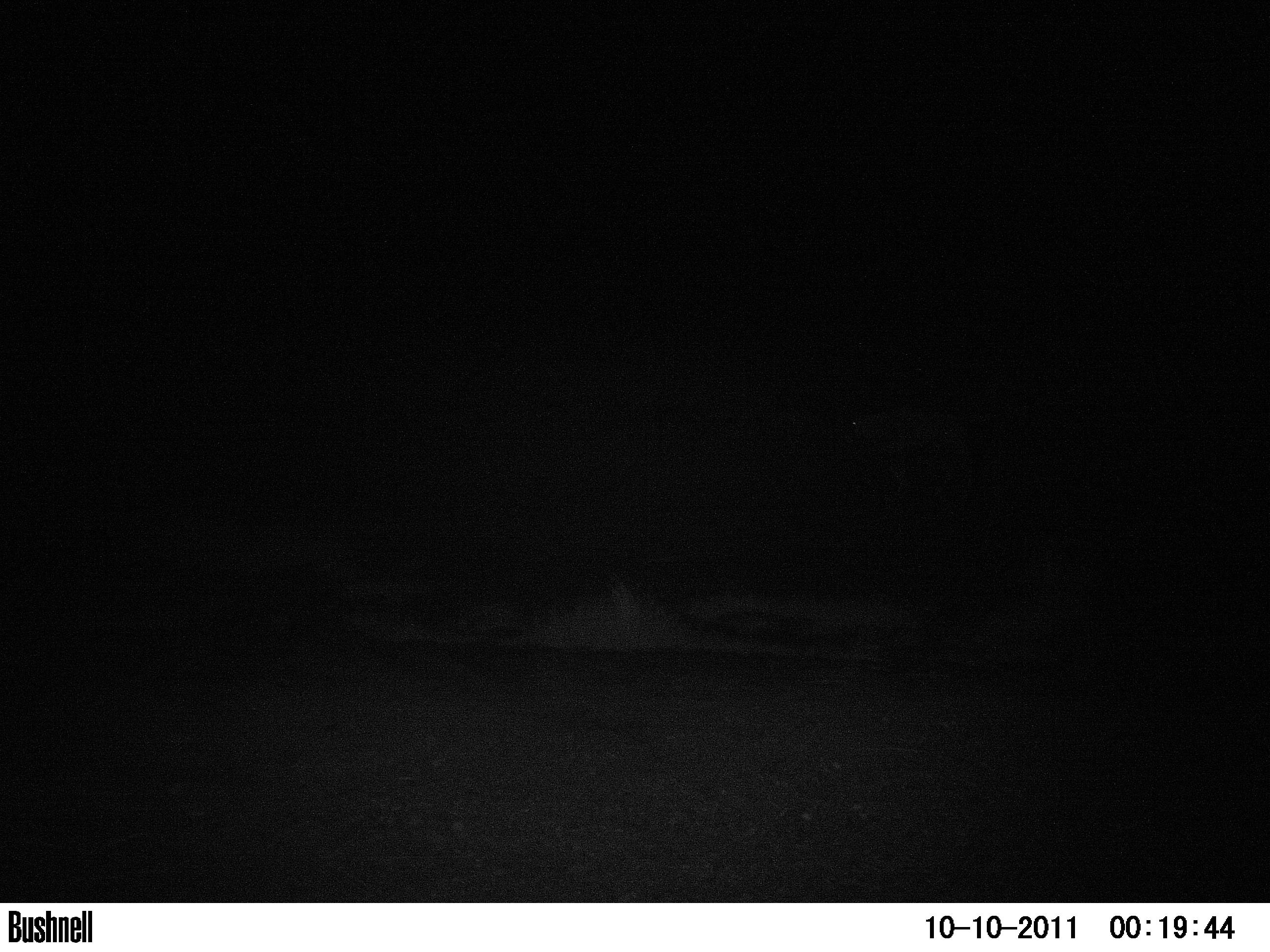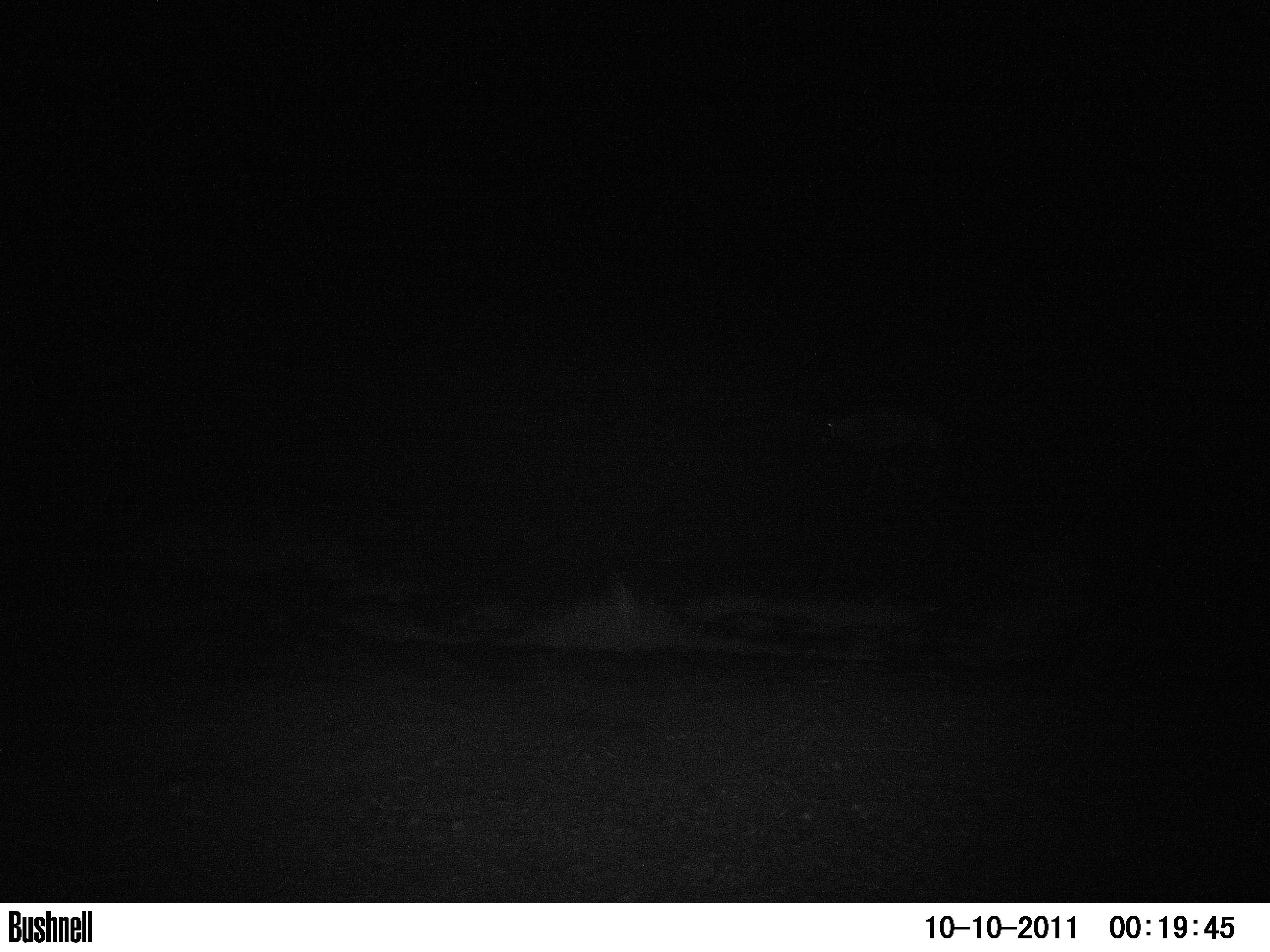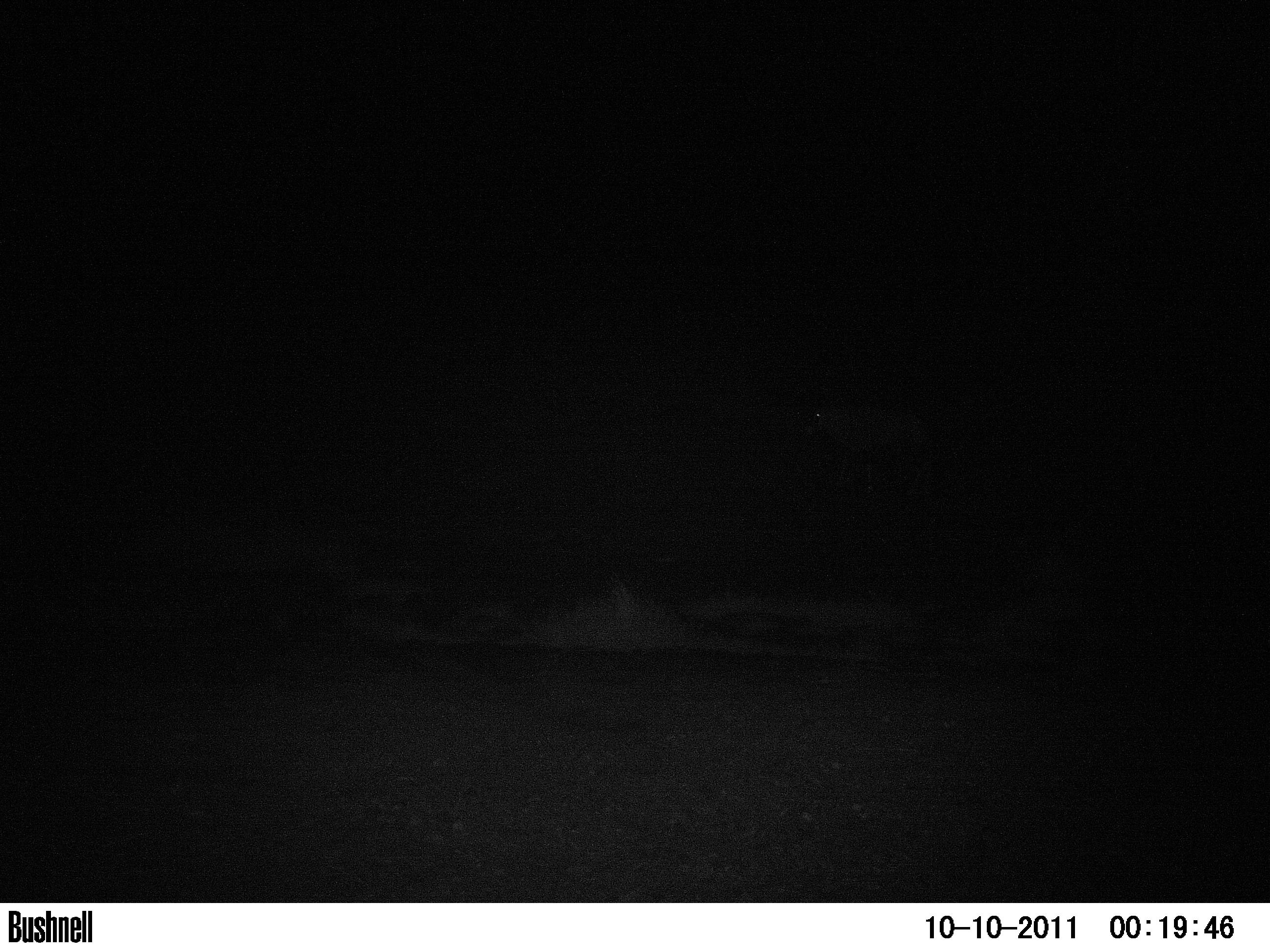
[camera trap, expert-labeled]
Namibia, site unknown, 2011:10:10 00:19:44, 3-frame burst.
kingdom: Animalia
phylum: Chordata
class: Mammalia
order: Artiodactyla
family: Bovidae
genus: Oryx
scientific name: Oryx gazella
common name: gemsbok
Oryx gazella (gemsbok).